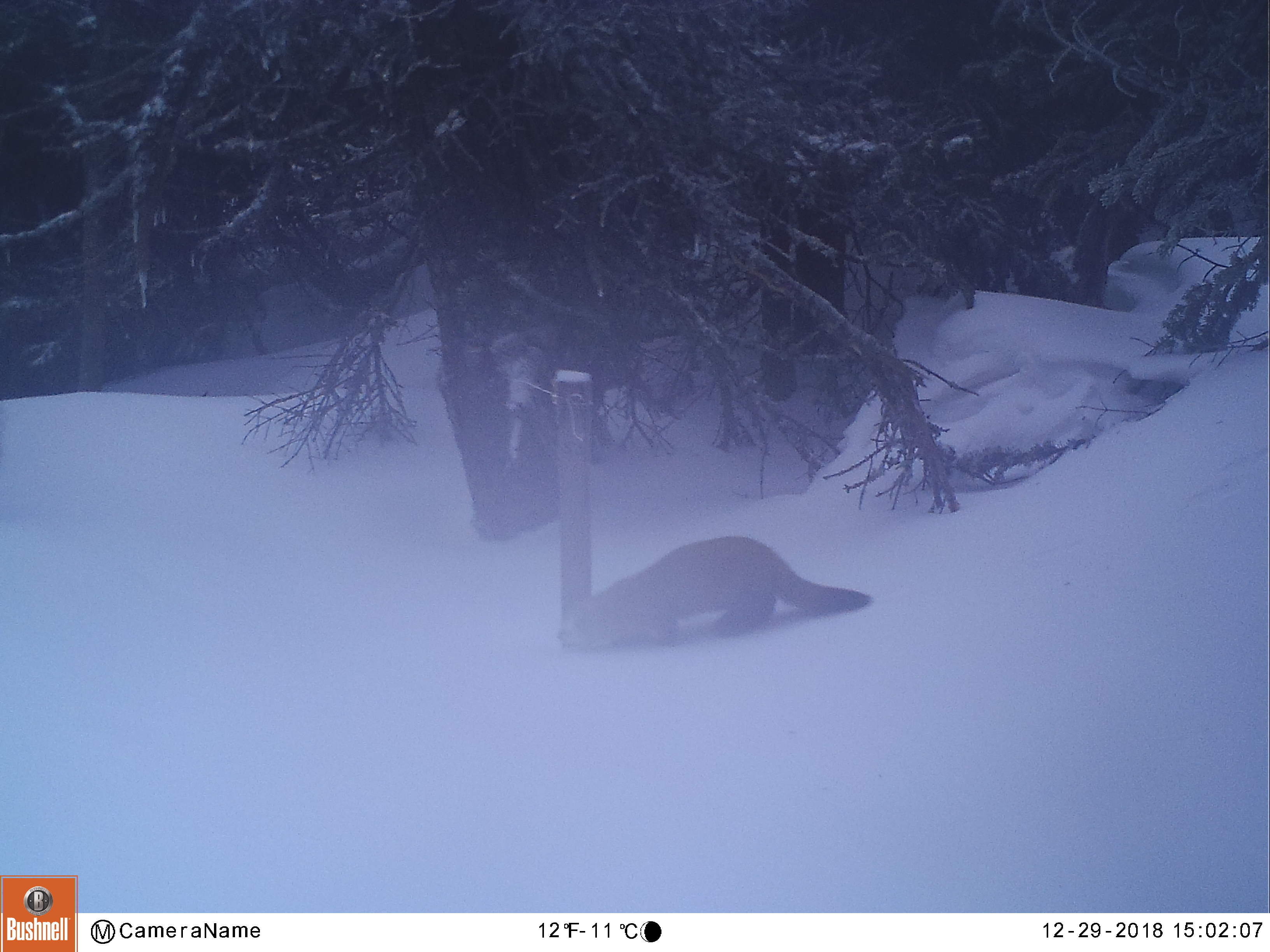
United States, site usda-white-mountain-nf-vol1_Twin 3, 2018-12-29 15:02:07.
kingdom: Animalia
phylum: Chordata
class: Mammalia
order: Carnivora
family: Mustelidae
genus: Martes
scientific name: Martes americana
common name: american marten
American marten (Martes americana).